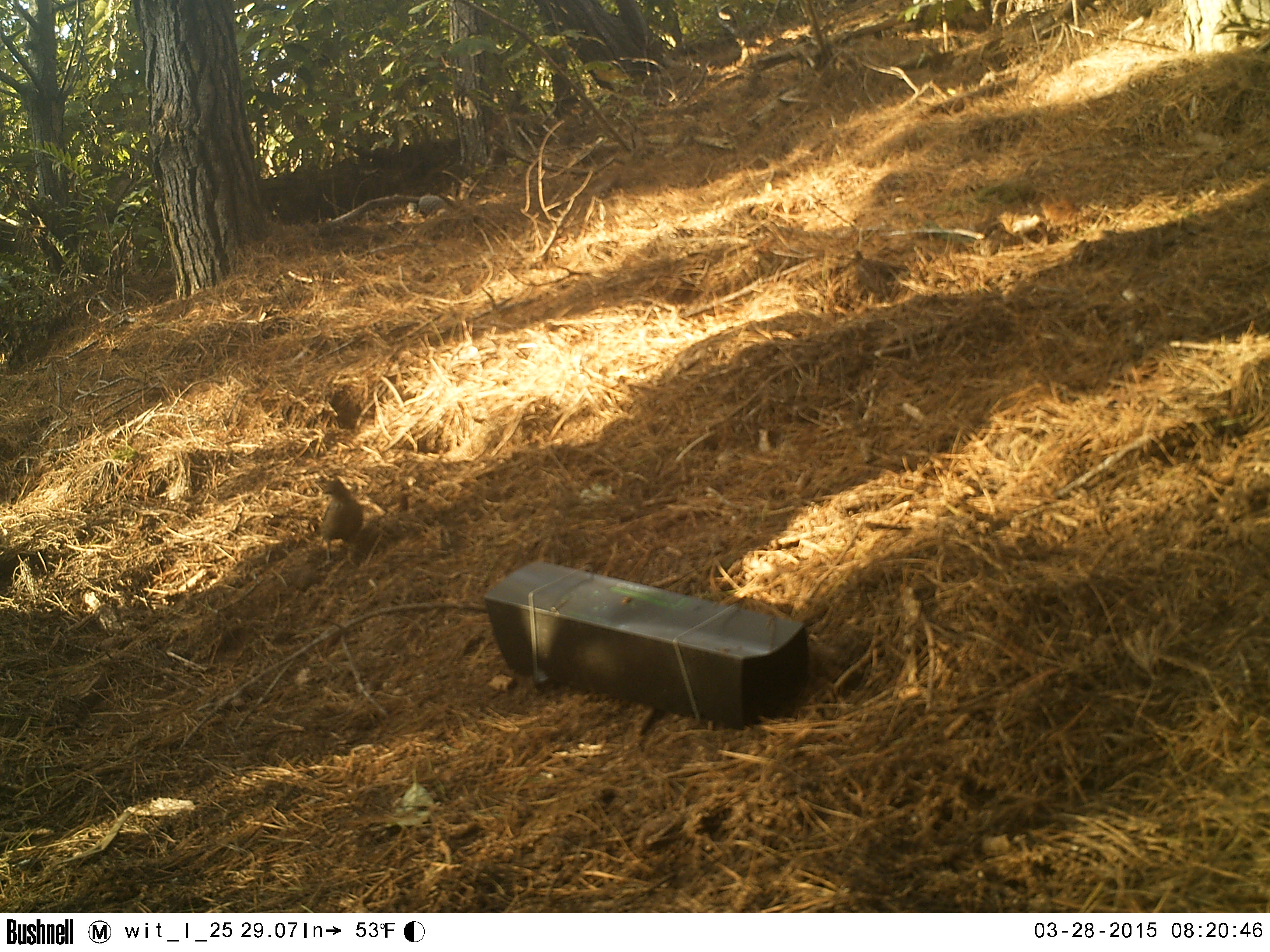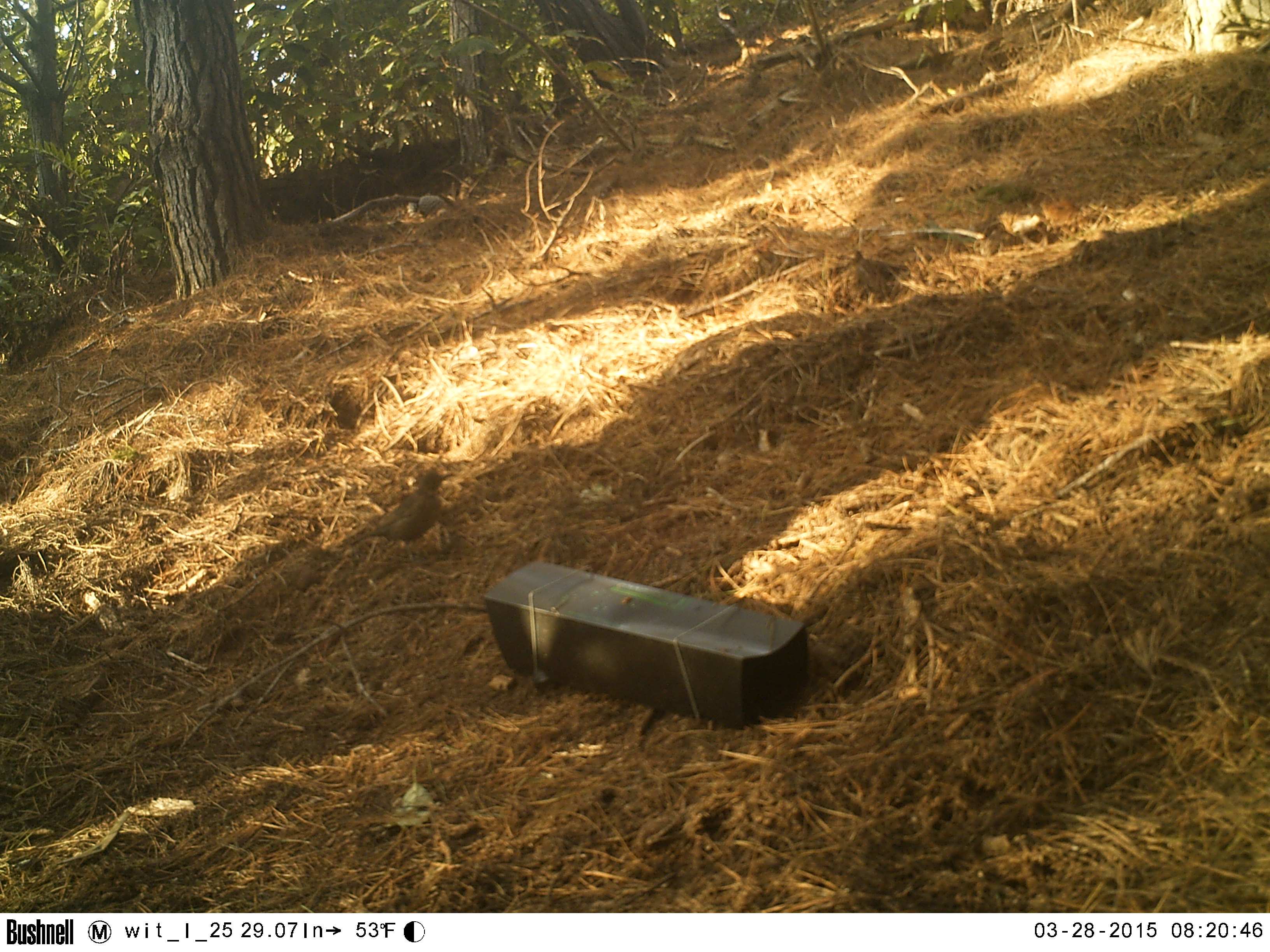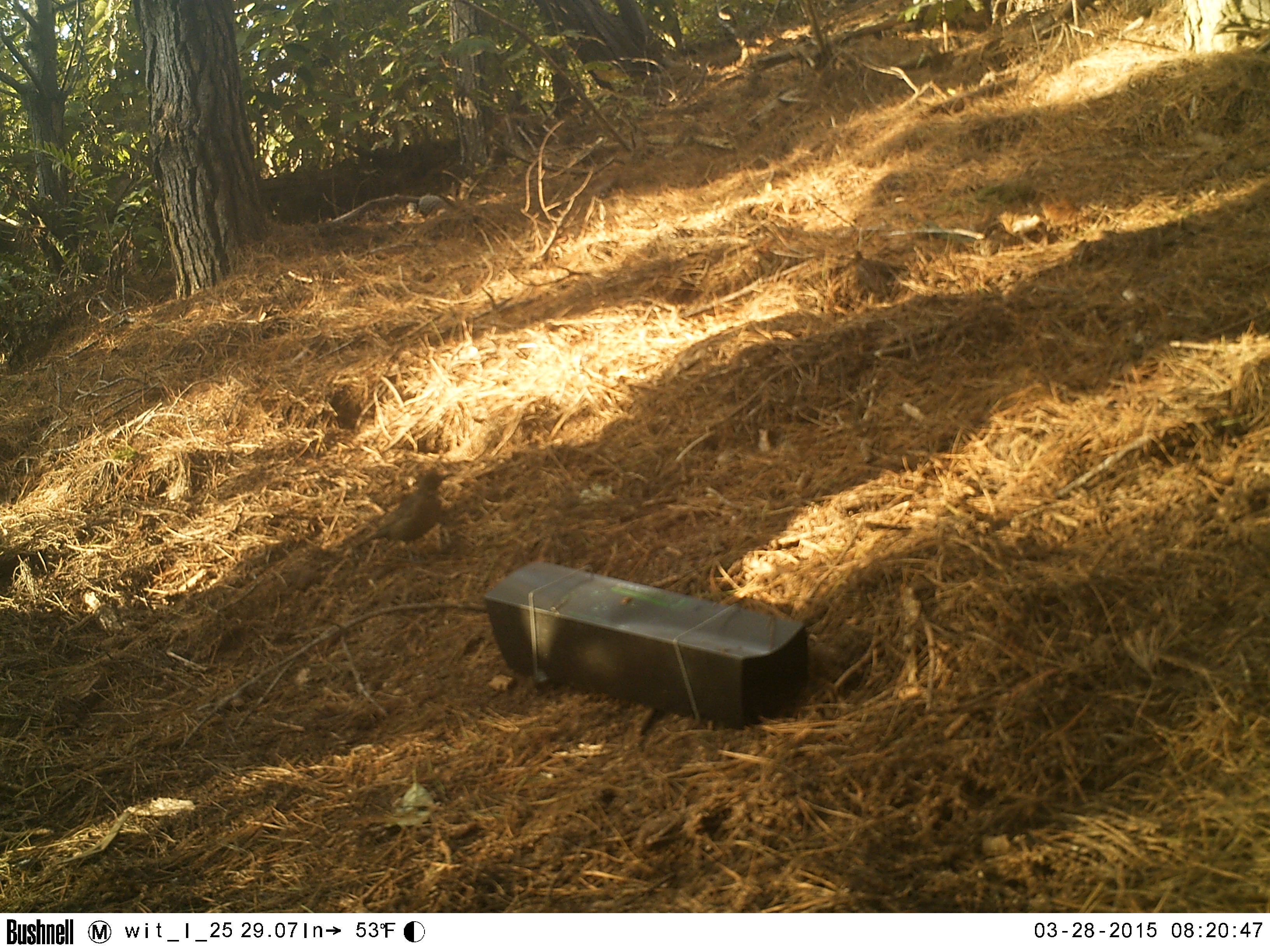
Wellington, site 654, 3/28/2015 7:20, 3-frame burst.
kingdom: Animalia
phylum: Chordata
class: Aves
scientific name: Aves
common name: bird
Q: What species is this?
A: Bird (Aves).